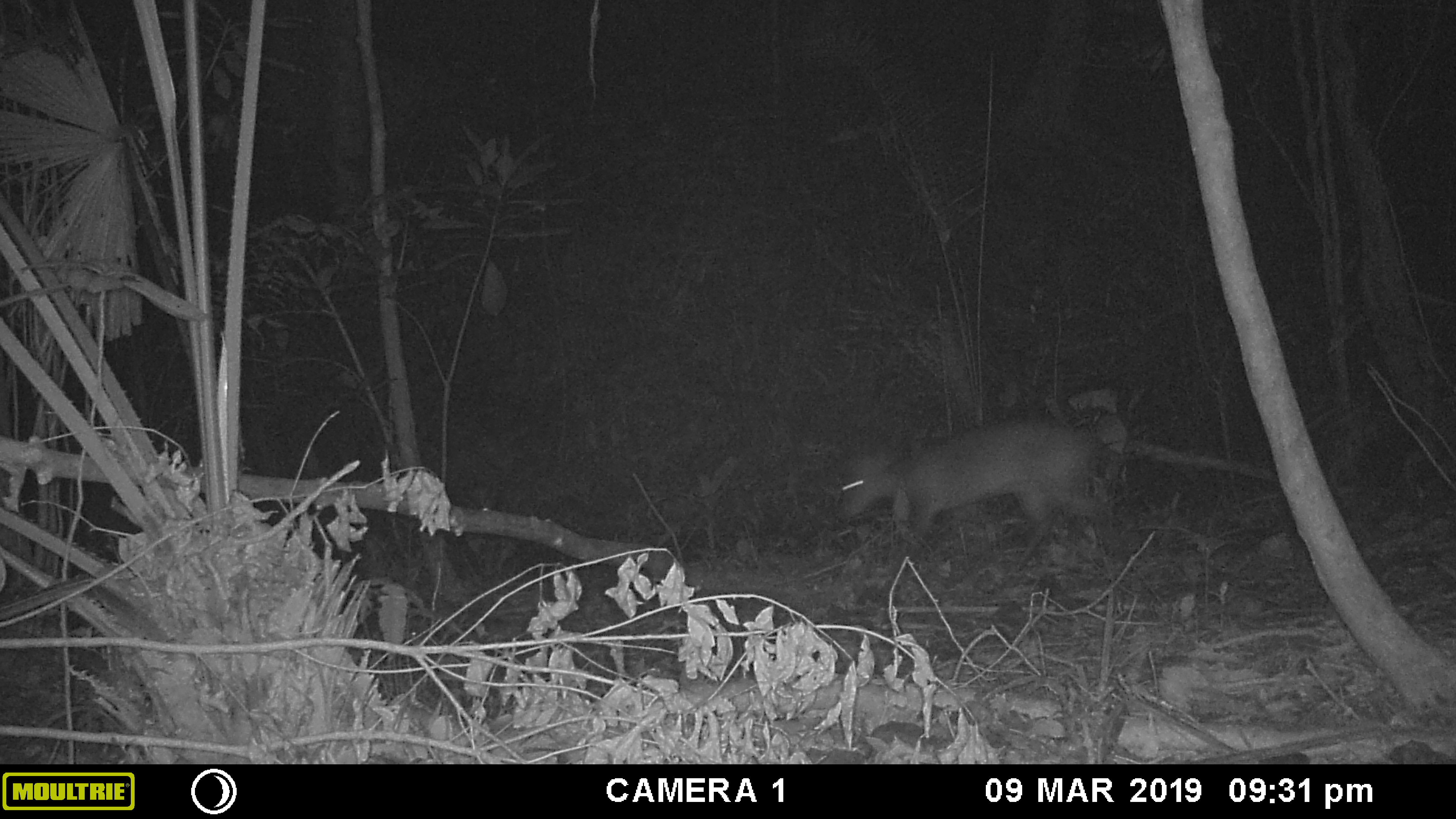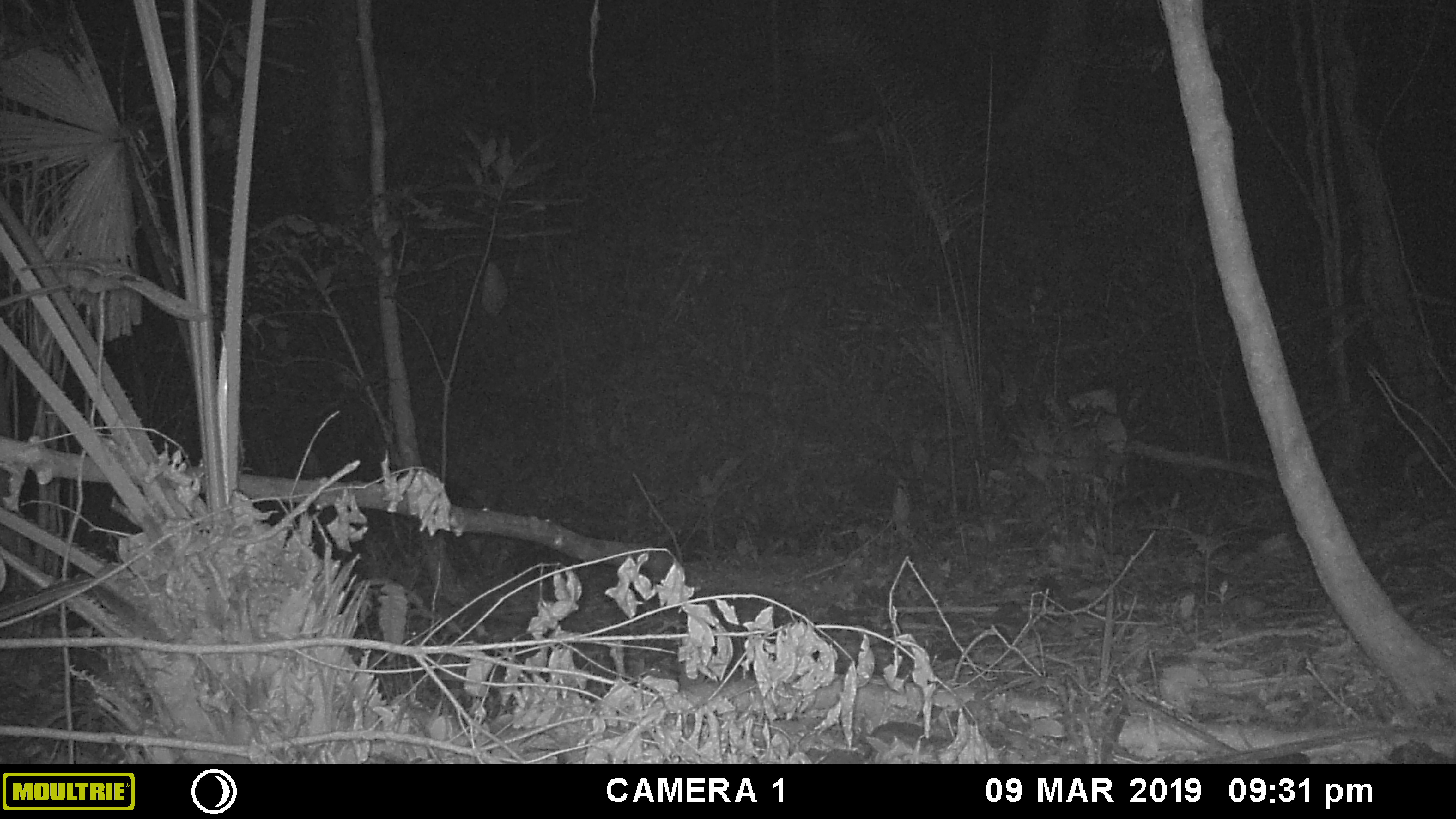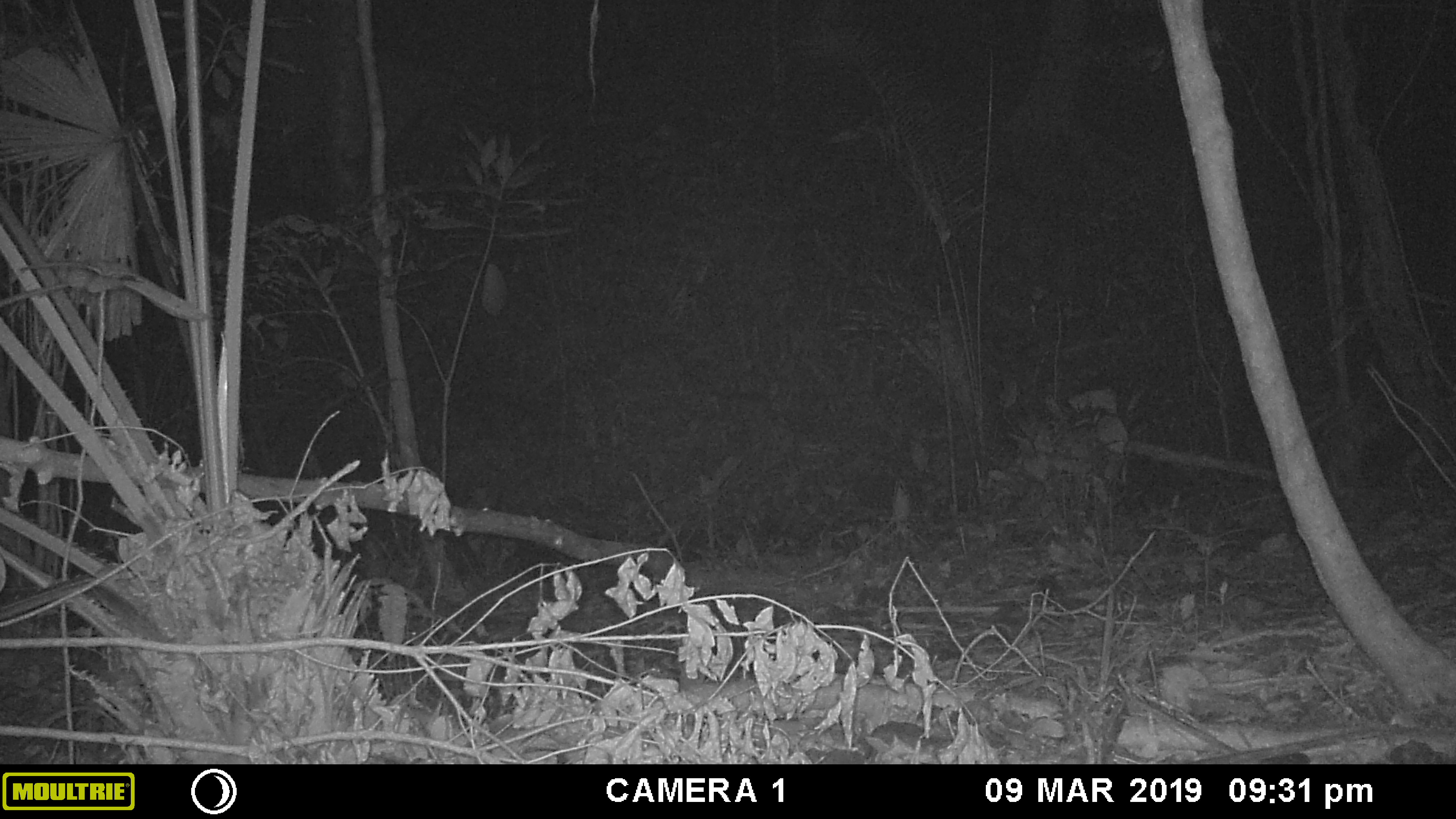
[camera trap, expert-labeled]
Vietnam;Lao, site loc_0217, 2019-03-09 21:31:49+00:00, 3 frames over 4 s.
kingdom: Animalia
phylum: Chordata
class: Mammalia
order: Artiodactyla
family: Cervidae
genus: Muntiacus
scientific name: Muntiacus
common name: muntjacs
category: unidentified muntjac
Unidentified muntjac (muntjacs) (Muntiacus). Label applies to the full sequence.